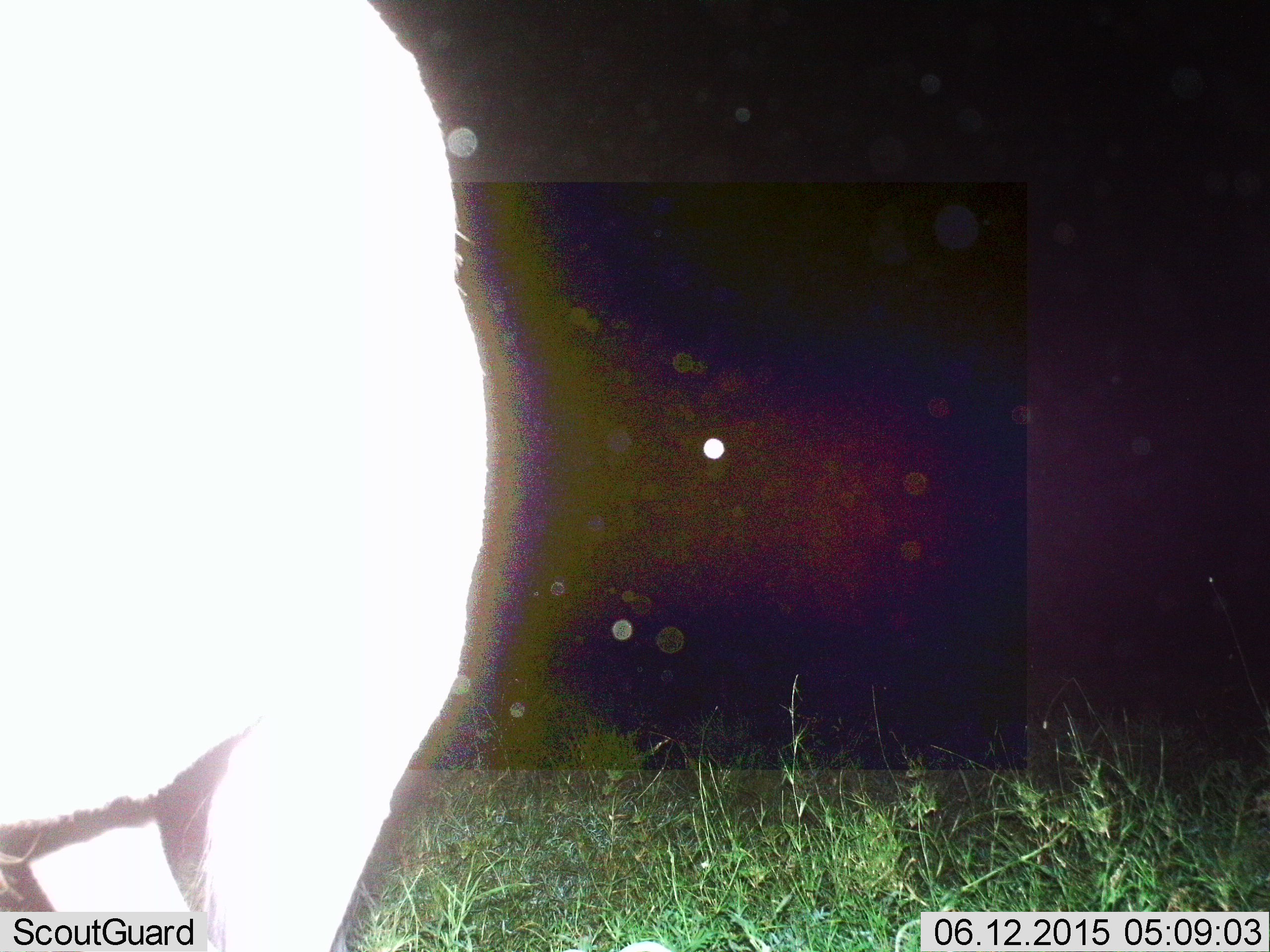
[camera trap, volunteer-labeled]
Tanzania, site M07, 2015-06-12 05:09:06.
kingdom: Animalia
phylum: Chordata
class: Mammalia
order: Artiodactyla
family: Bovidae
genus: Connochaetes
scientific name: Connochaetes taurinus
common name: blue wildebeest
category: wildebeest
Wildebeest (blue wildebeest) (Connochaetes taurinus), count 1. Behavior (volunteer vote fractions): standing 90%, resting 0%, moving 10%, interacting 0%. Young present (vote fraction): 0%. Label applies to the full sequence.